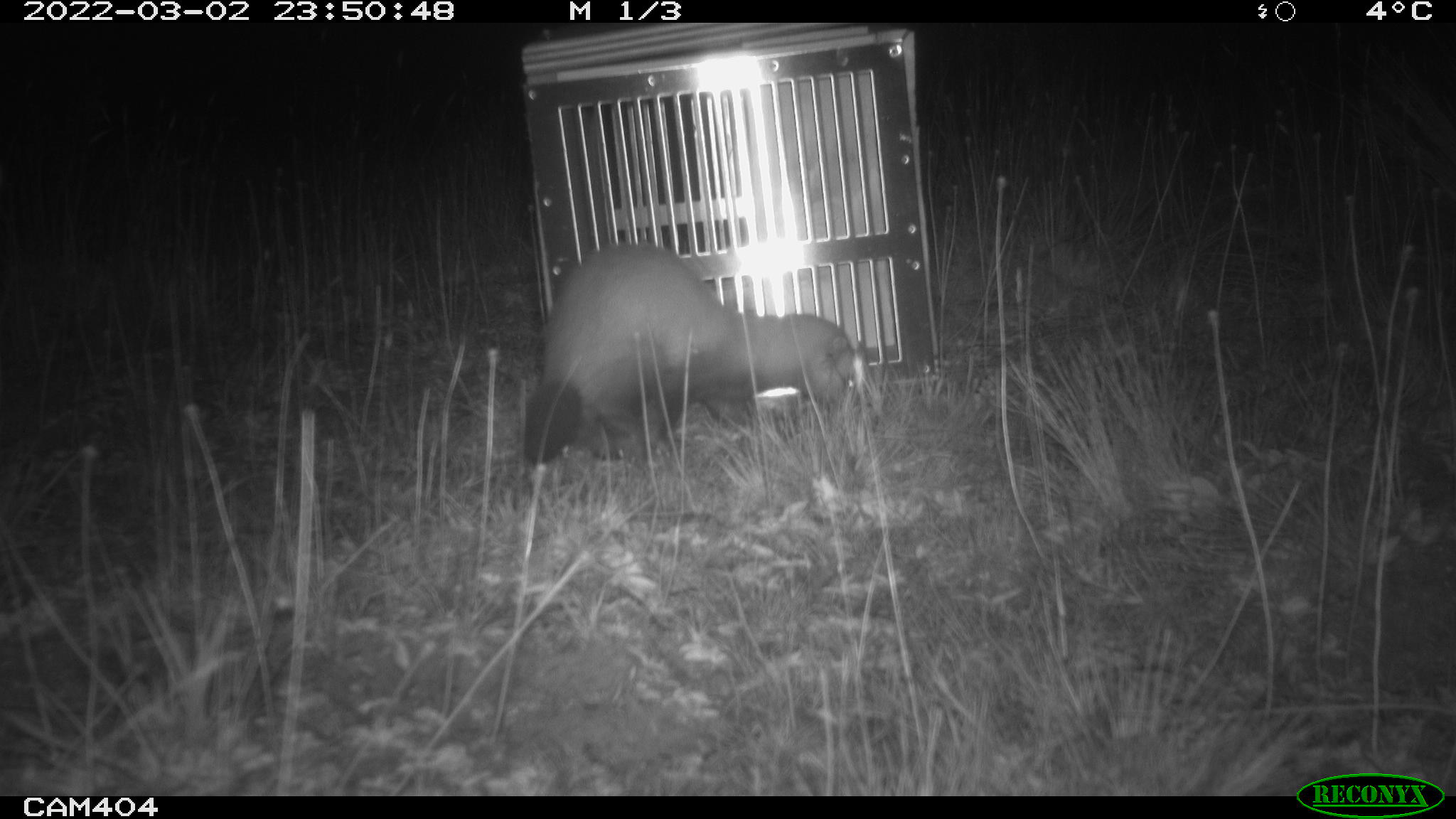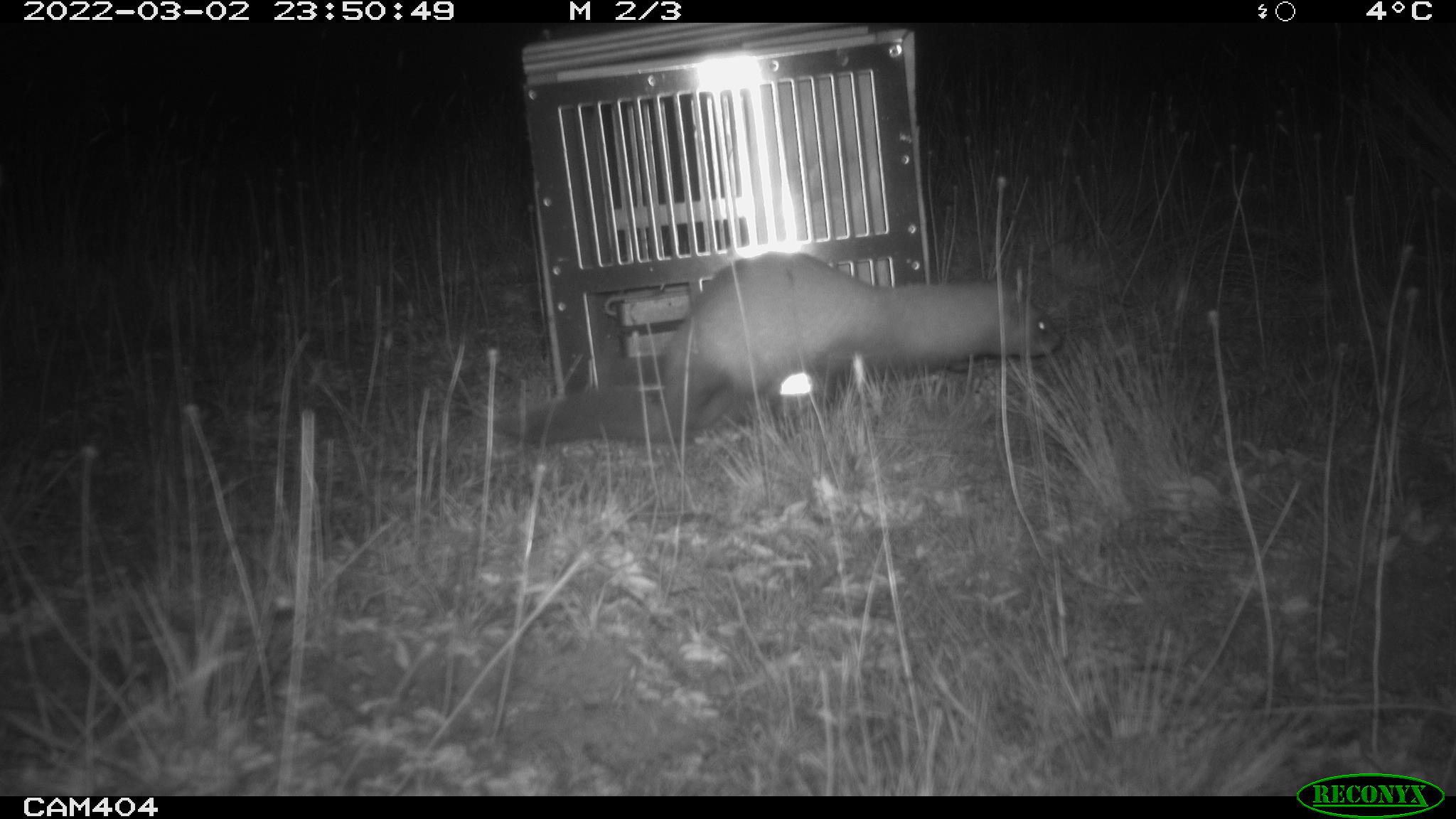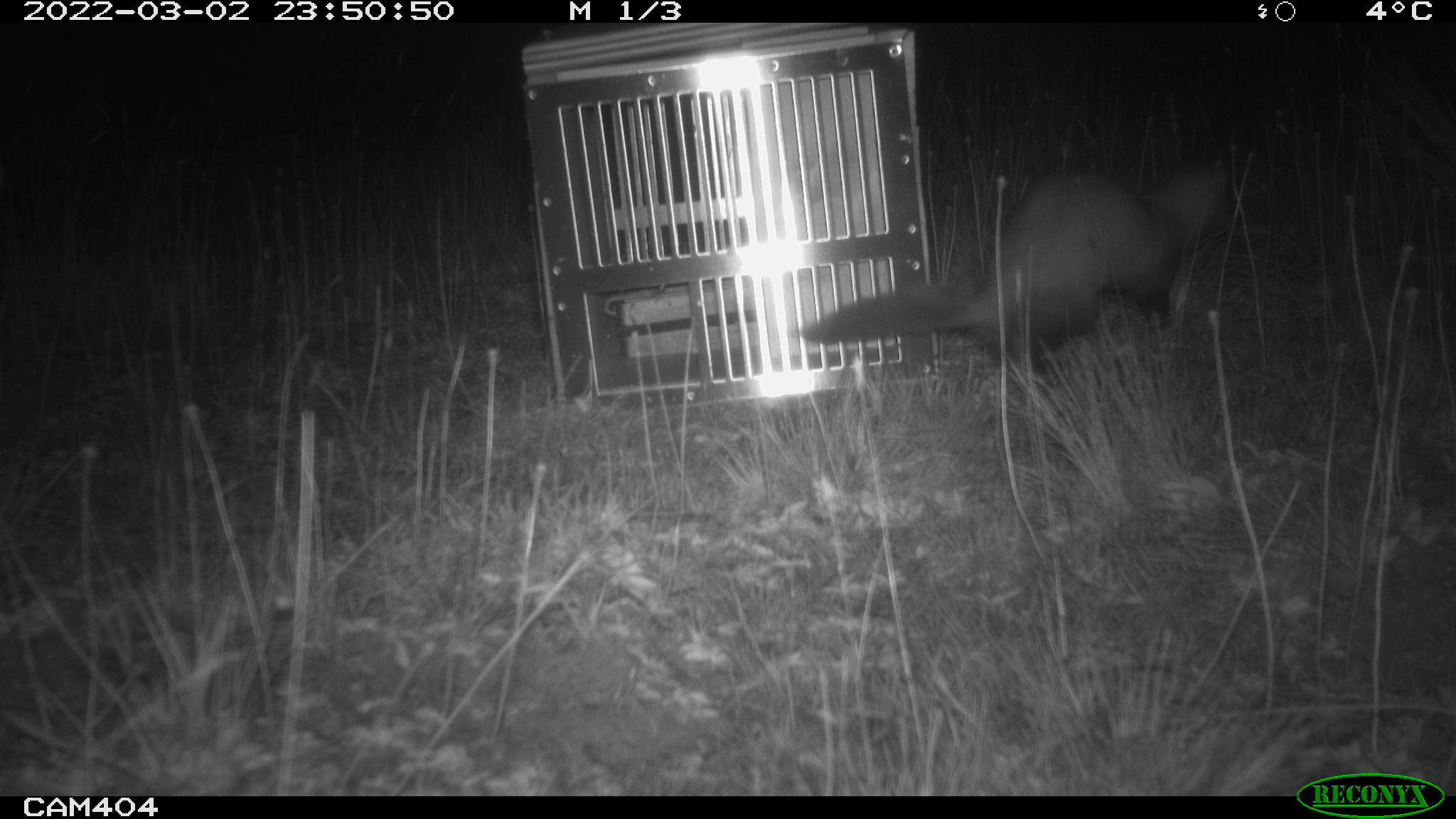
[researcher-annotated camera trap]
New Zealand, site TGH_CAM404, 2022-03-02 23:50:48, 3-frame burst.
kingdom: Animalia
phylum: Chordata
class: Mammalia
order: Carnivora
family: Mustelidae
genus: Mustela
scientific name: Mustela furo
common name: ferret